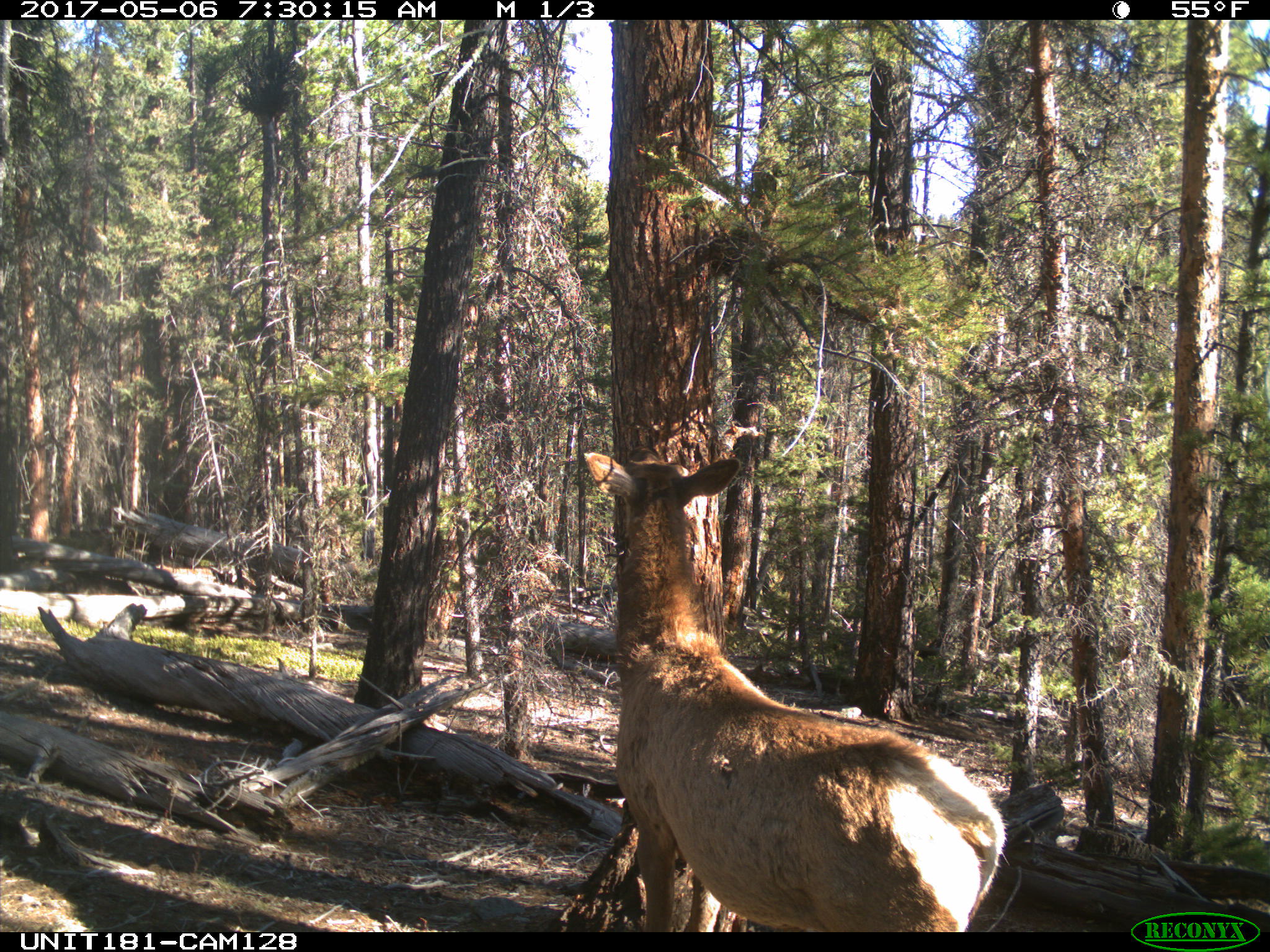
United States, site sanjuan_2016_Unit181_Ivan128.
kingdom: Animalia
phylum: Chordata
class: Mammalia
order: Artiodactyla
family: Cervidae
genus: Cervus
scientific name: Cervus elaphus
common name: red deer